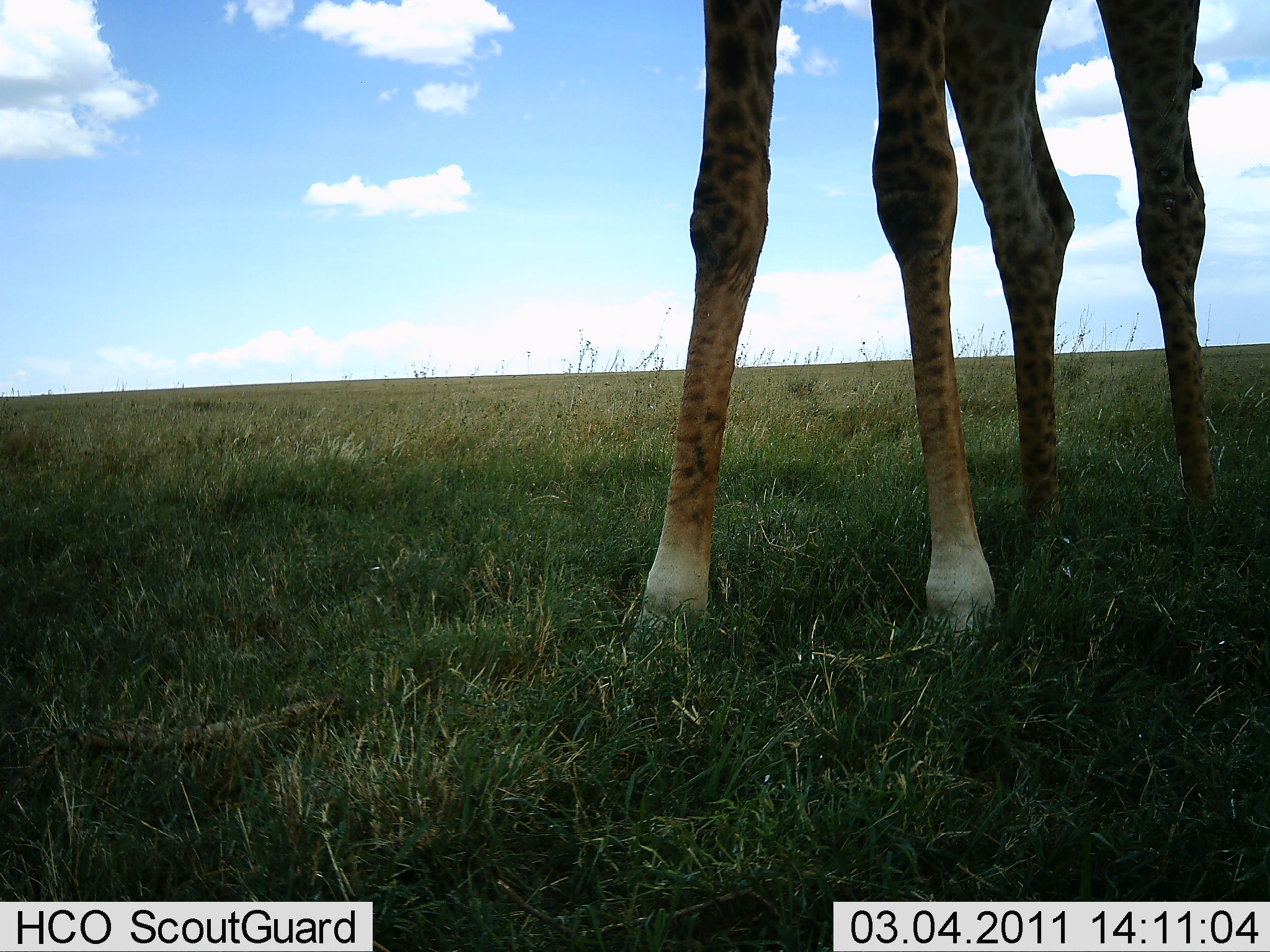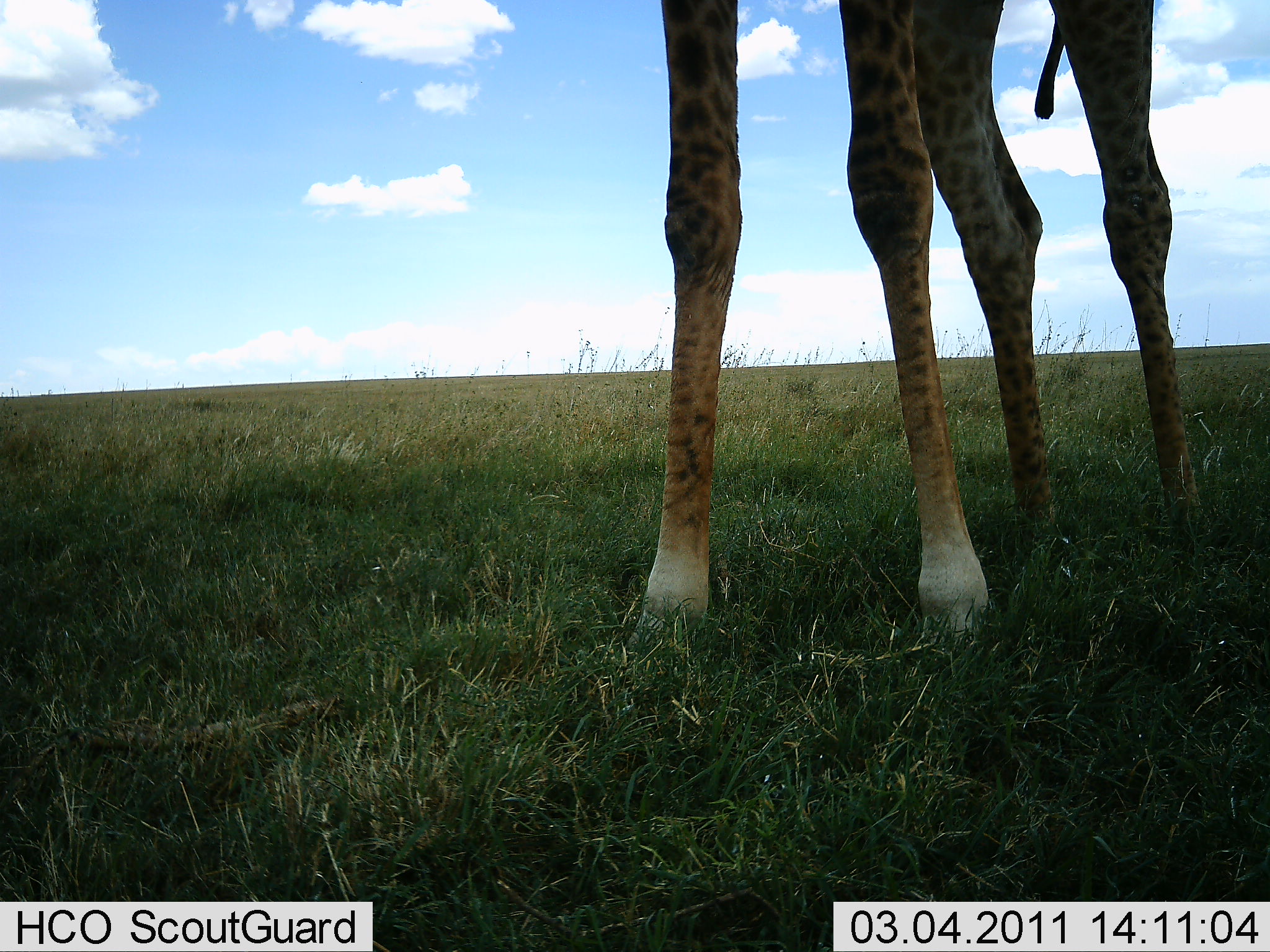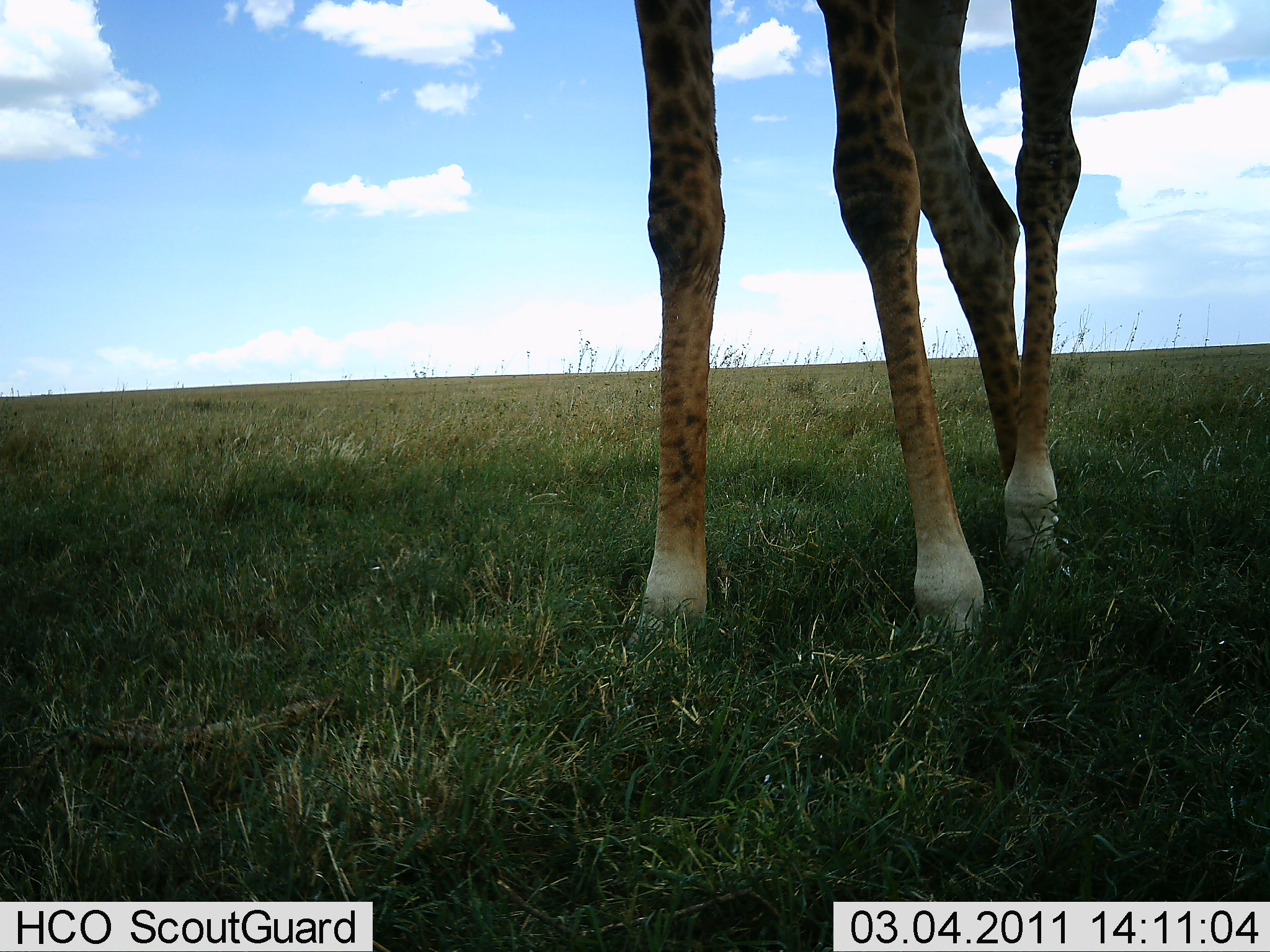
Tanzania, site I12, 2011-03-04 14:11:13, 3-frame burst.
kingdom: Animalia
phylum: Chordata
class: Mammalia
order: Artiodactyla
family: Giraffidae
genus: Giraffa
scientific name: Giraffa camelopardalis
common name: giraffe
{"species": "giraffe (Giraffa camelopardalis)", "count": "1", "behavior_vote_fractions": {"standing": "100%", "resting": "0%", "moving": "0%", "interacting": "0%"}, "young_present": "0%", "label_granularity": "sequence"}